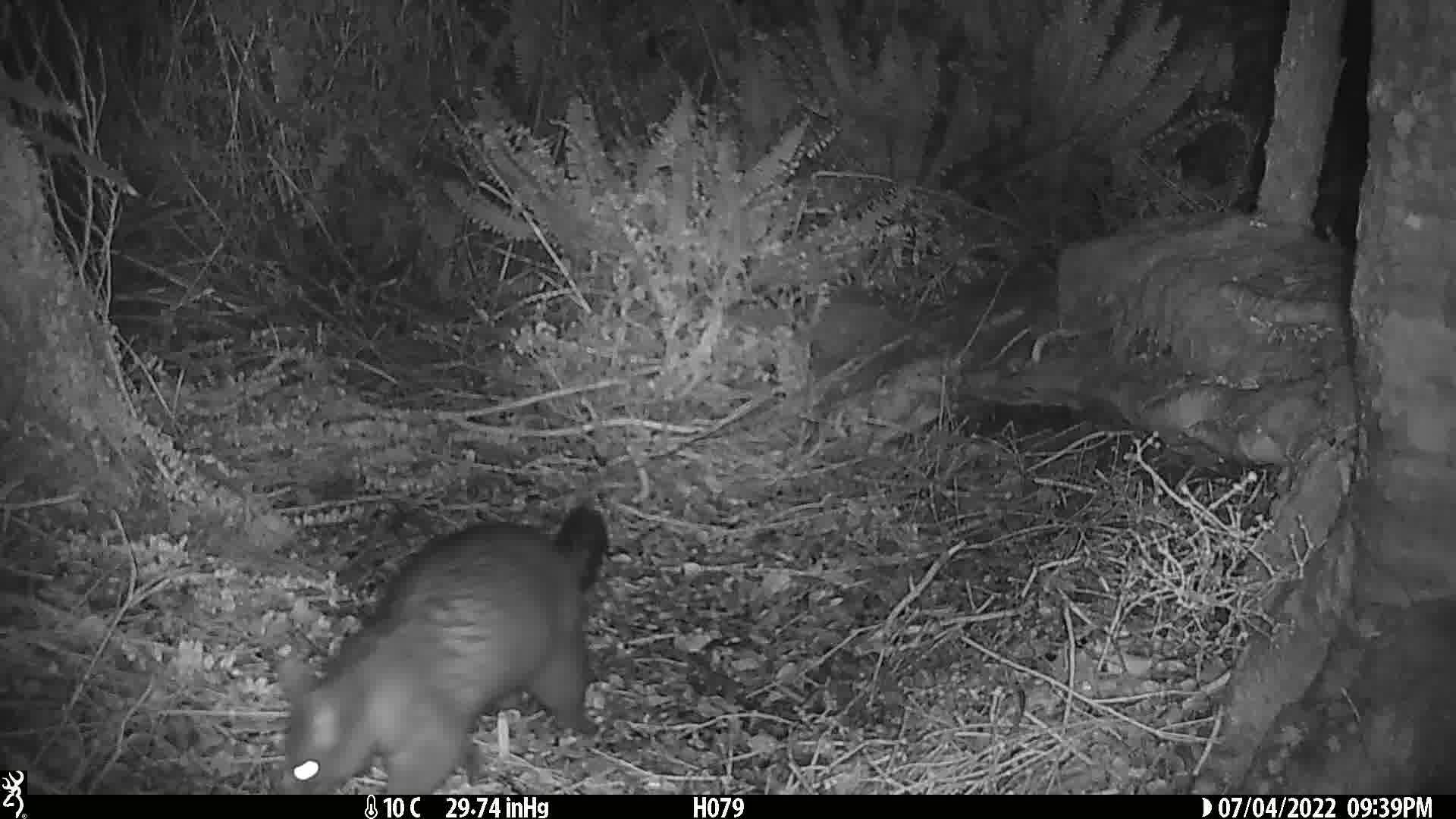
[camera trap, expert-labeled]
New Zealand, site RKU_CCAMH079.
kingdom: Animalia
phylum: Chordata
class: Mammalia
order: Diprotodontia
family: Phalangeridae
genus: Trichosurus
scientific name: Trichosurus vulpecula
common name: common brushtail possum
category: possum